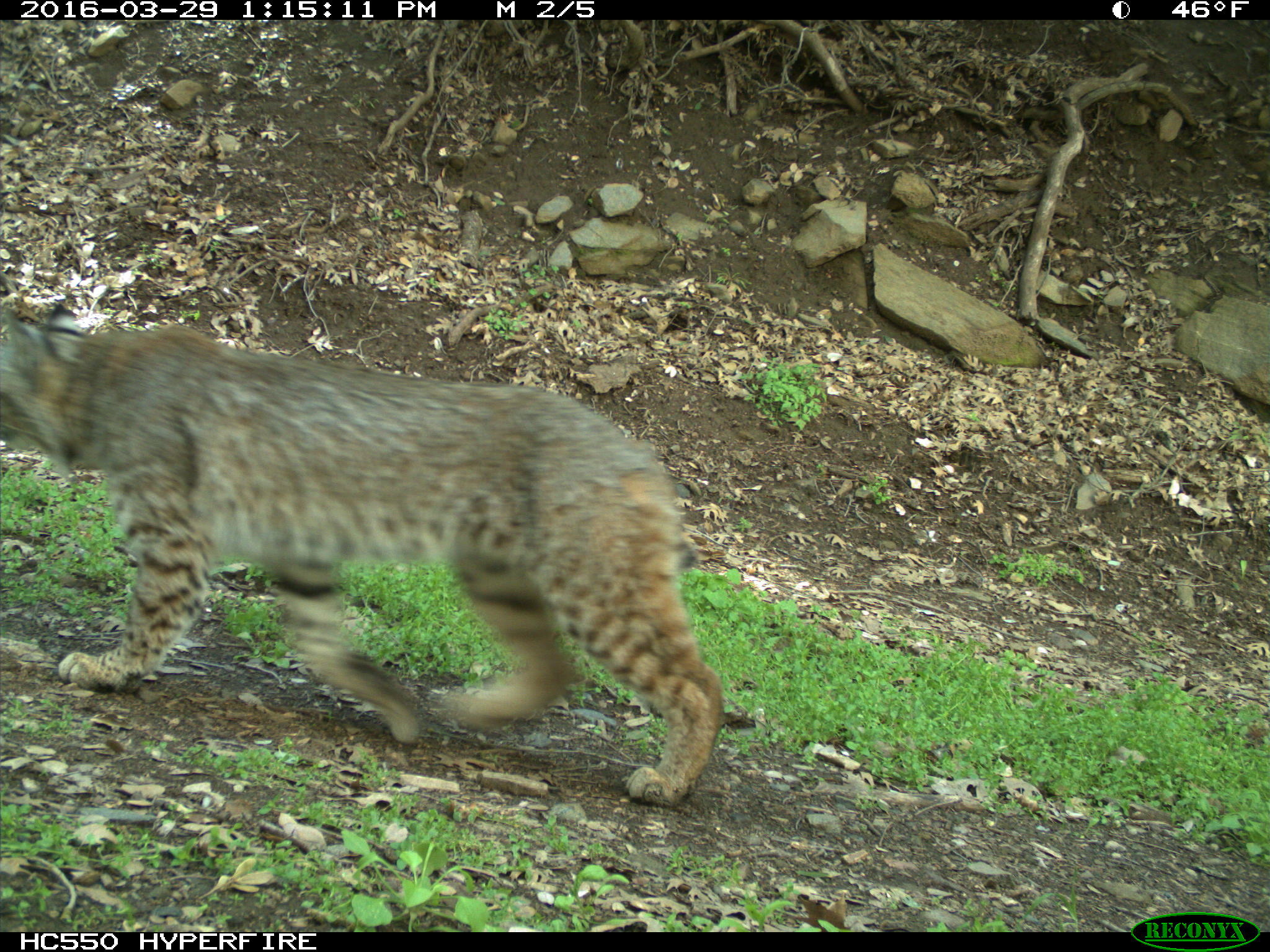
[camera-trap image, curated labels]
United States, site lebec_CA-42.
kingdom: Animalia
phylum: Chordata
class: Mammalia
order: Carnivora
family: Felidae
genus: Lynx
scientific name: Lynx rufus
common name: bobcat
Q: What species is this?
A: Lynx rufus (bobcat).